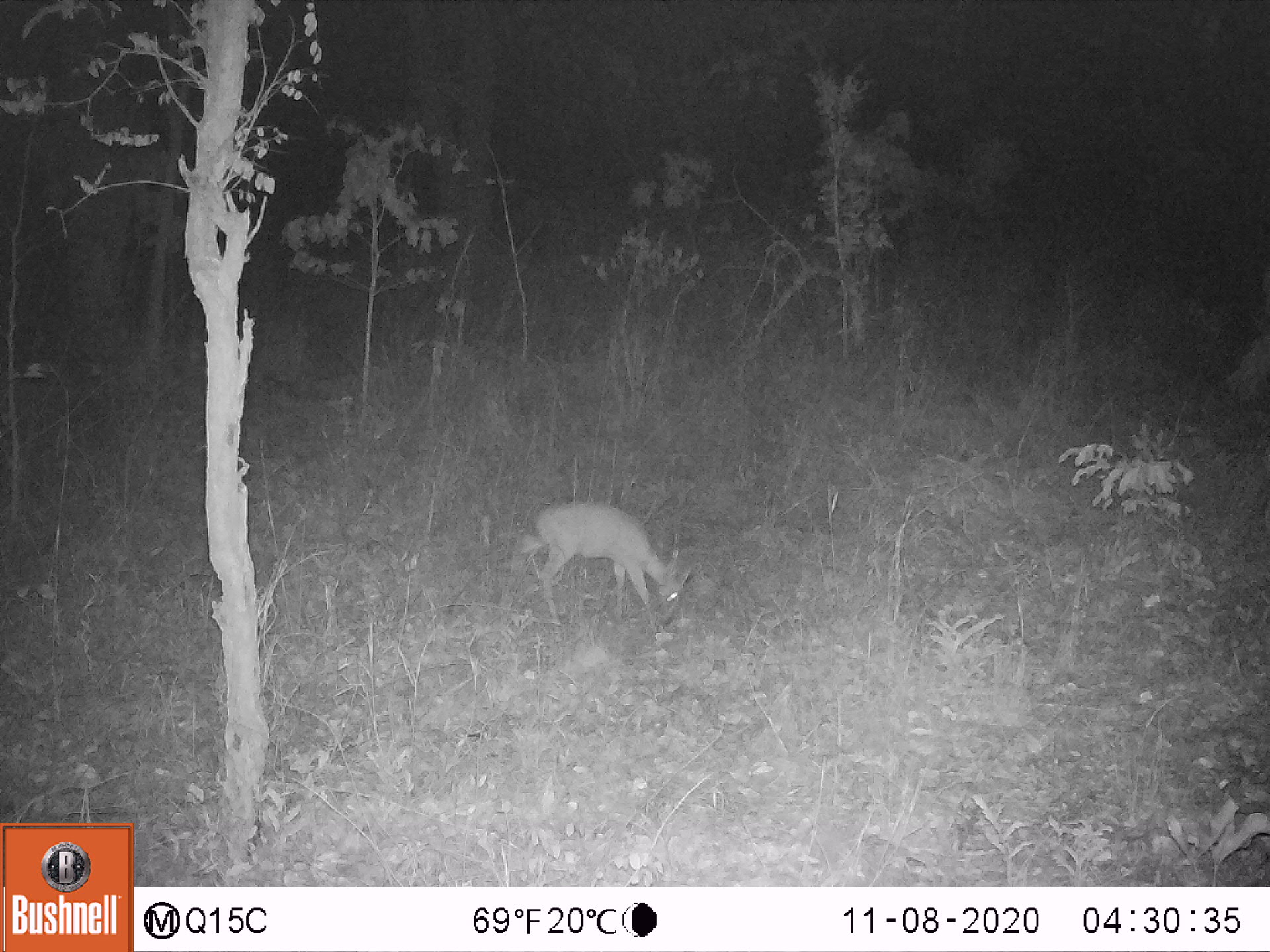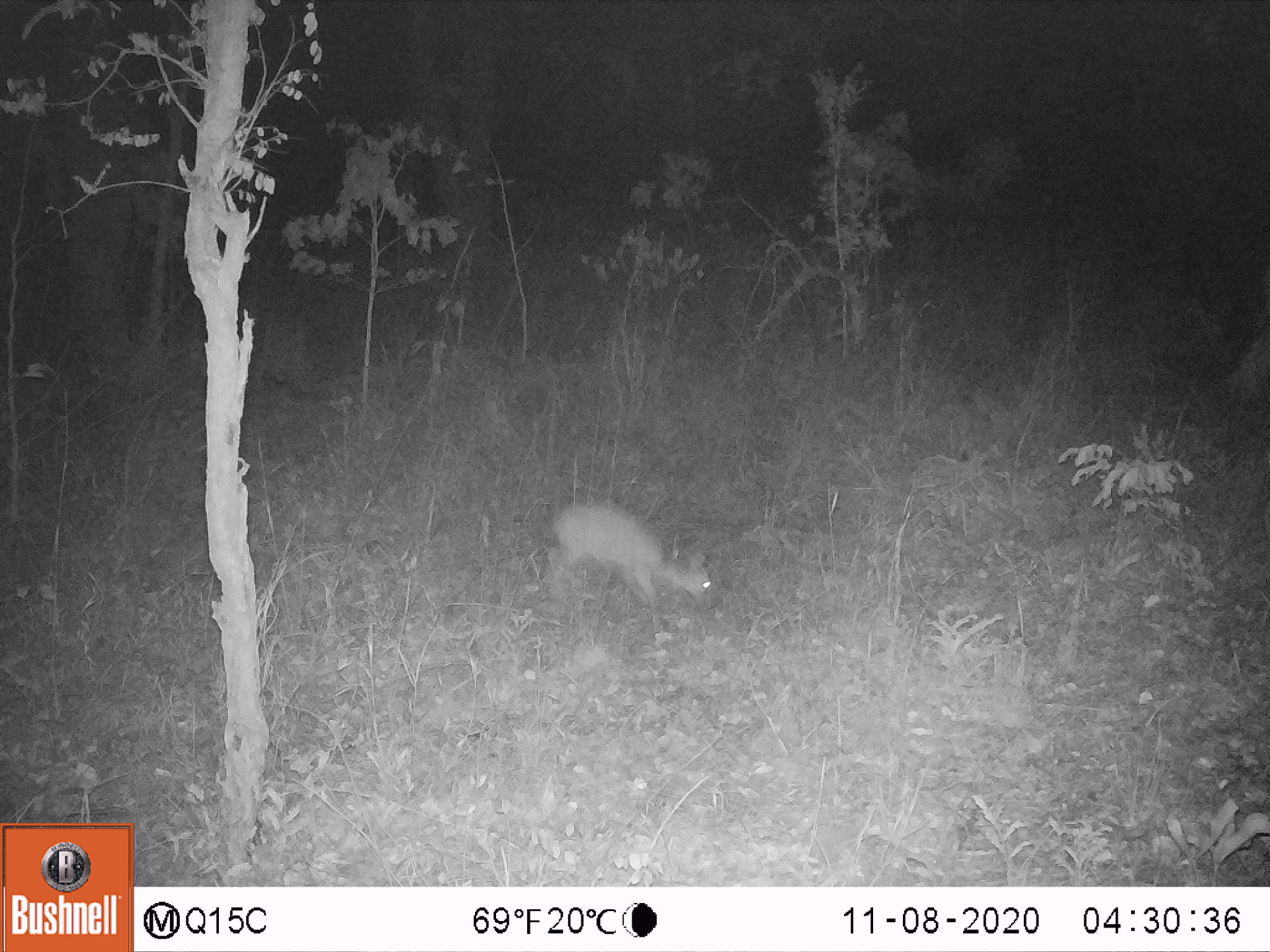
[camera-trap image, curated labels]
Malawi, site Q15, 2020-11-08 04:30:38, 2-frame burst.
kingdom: Animalia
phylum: Chordata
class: Mammalia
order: Artiodactyla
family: Bovidae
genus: Sylvicapra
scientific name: Sylvicapra grimmia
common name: common duiker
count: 1